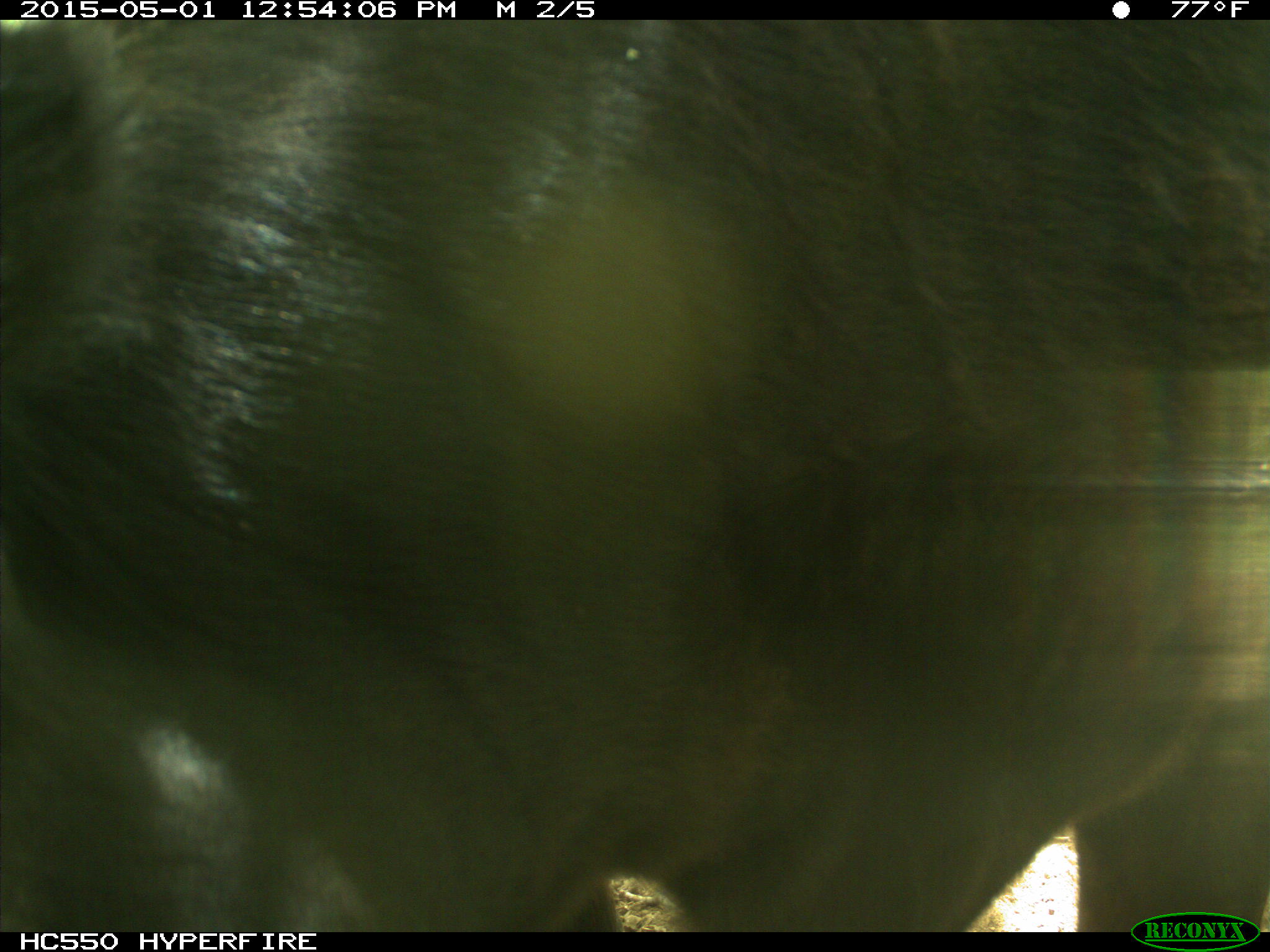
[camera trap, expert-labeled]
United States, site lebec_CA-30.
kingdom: Animalia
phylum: Chordata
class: Mammalia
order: Artiodactyla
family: Bovidae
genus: Bos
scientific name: Bos taurus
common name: domestic cow